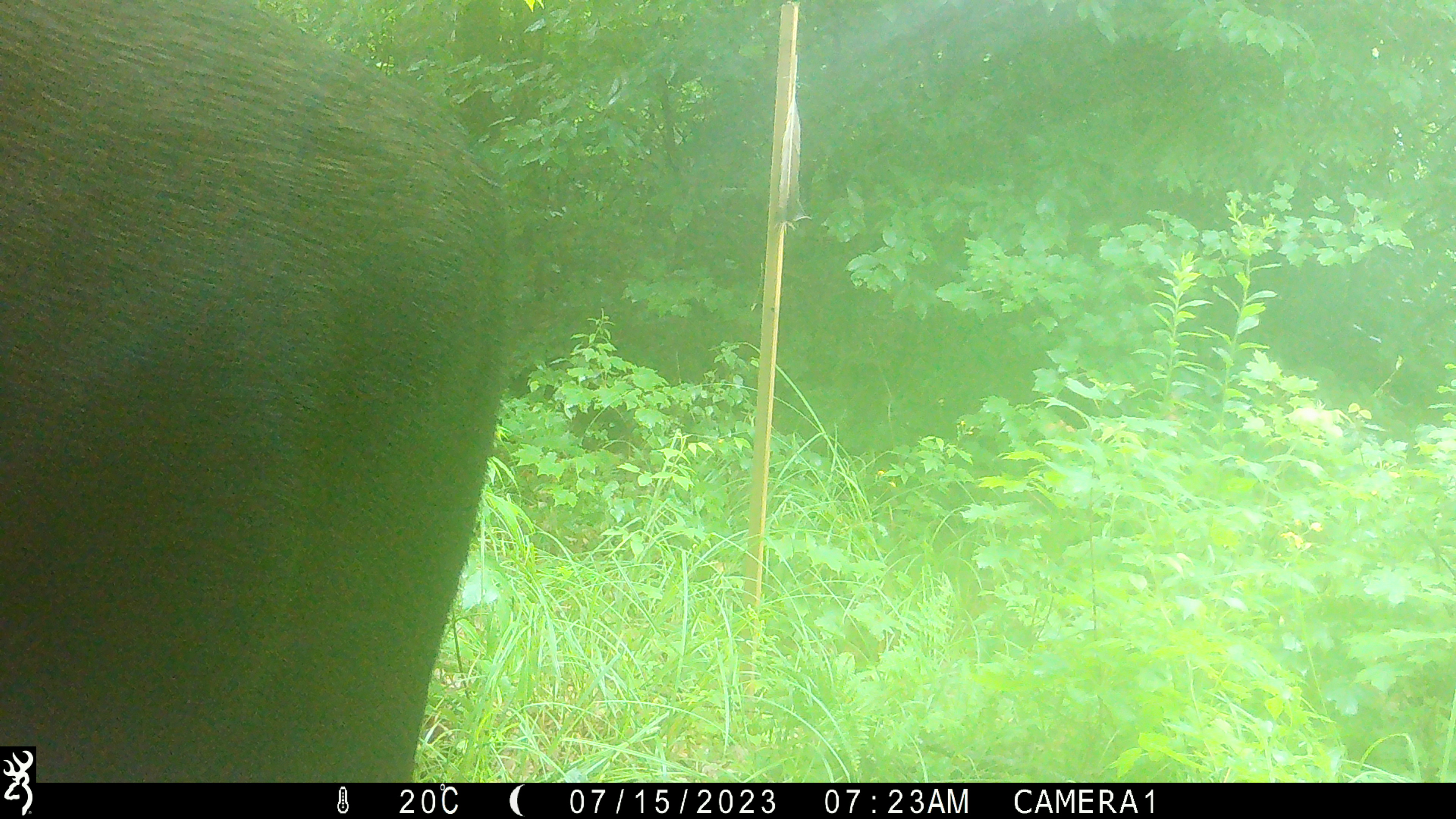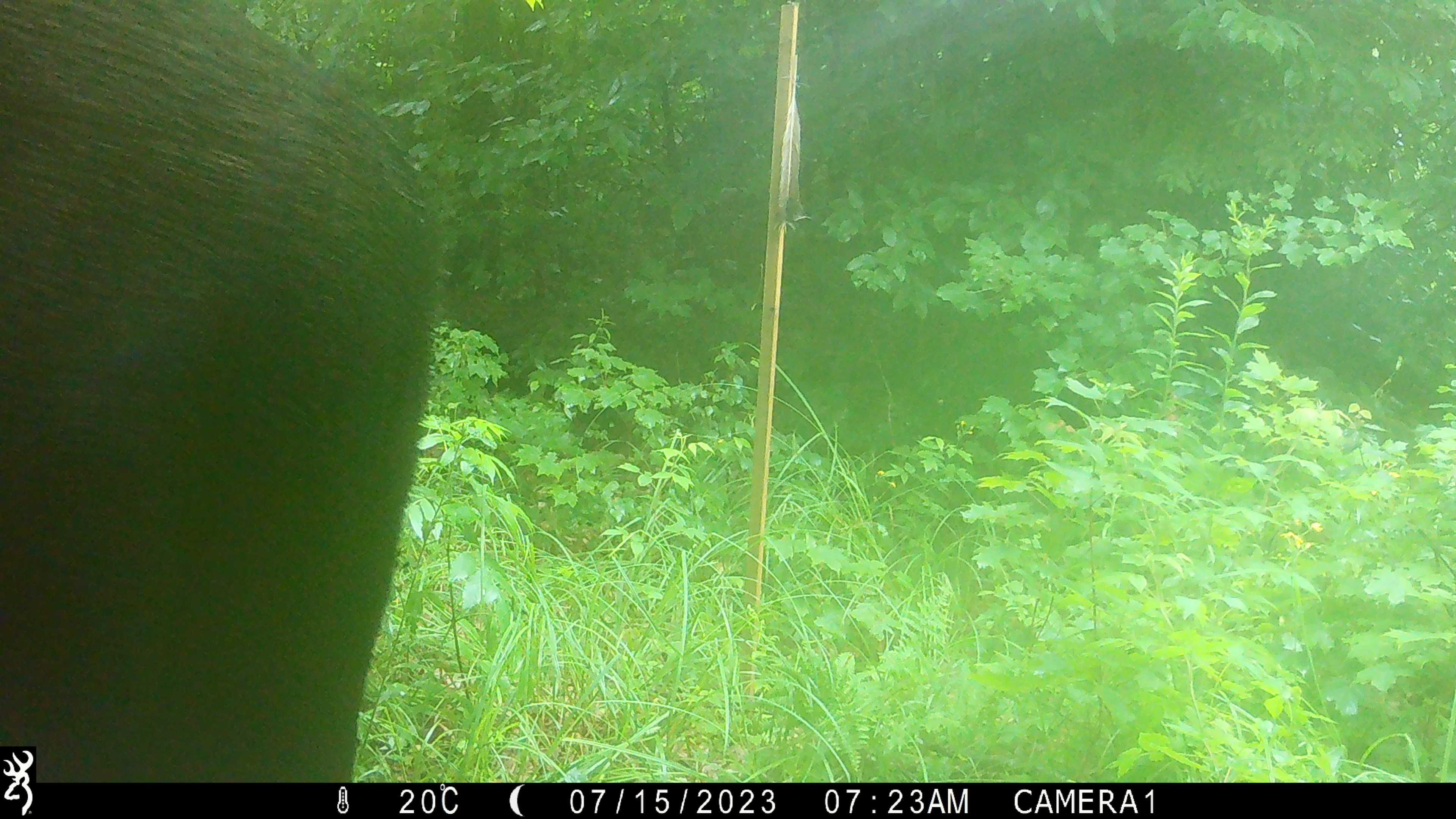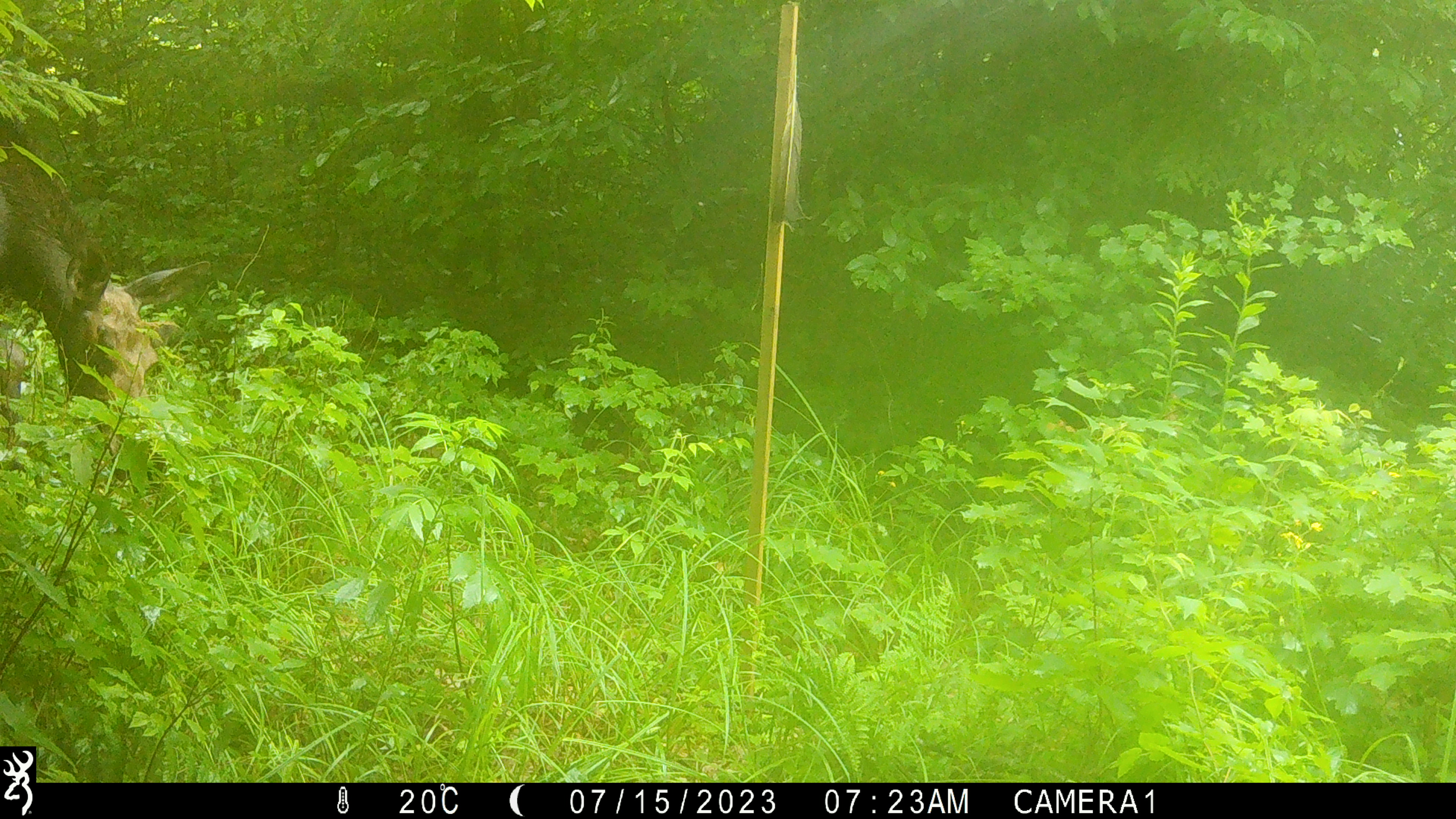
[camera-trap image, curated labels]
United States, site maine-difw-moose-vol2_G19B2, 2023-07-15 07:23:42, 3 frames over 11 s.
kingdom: Animalia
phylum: Chordata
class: Mammalia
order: Artiodactyla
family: Cervidae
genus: Alces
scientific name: Alces alces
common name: moose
Moose (Alces alces).